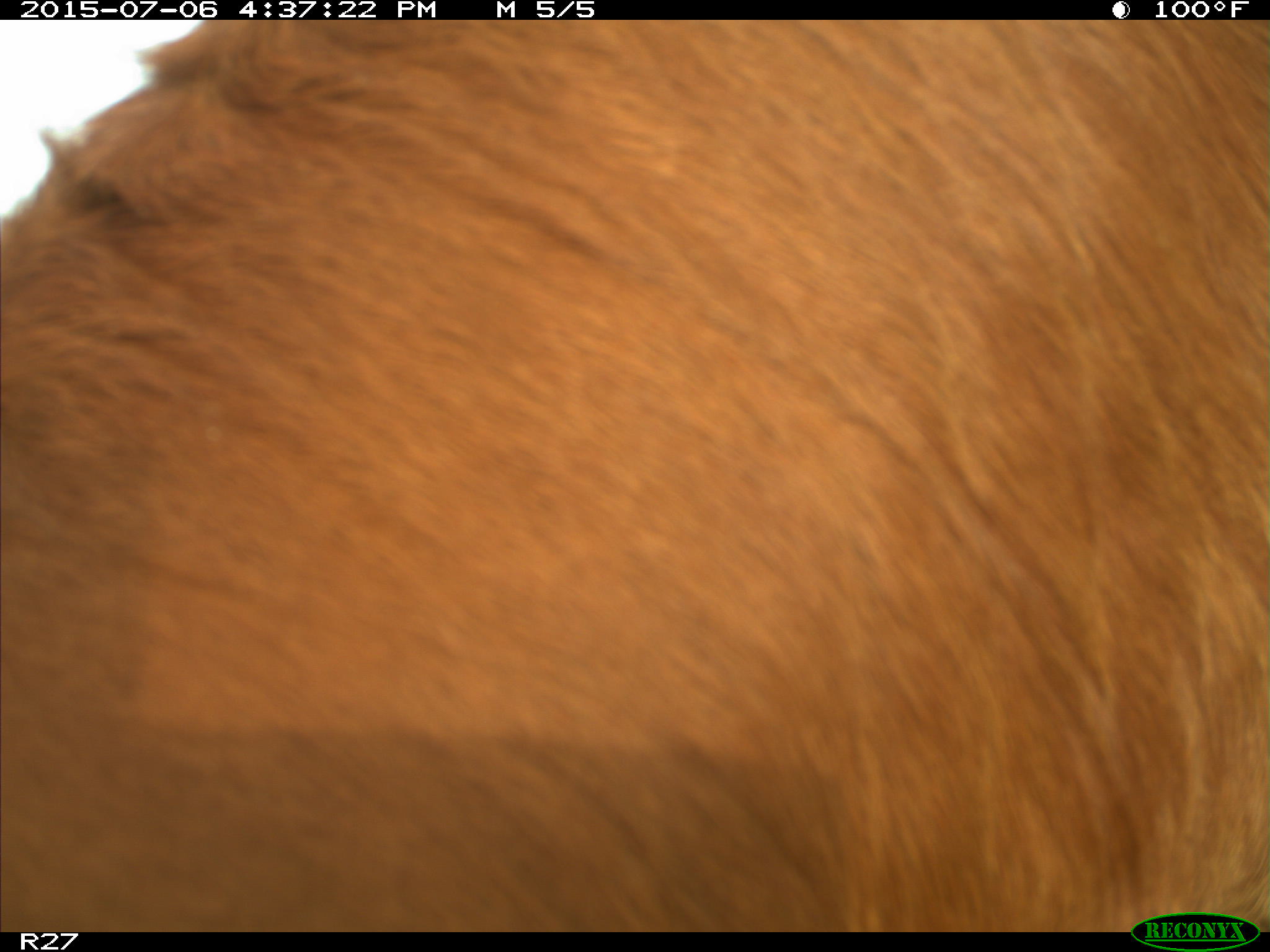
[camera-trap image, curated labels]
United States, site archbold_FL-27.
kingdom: Animalia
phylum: Chordata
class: Mammalia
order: Artiodactyla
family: Bovidae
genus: Bos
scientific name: Bos taurus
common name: domestic cow